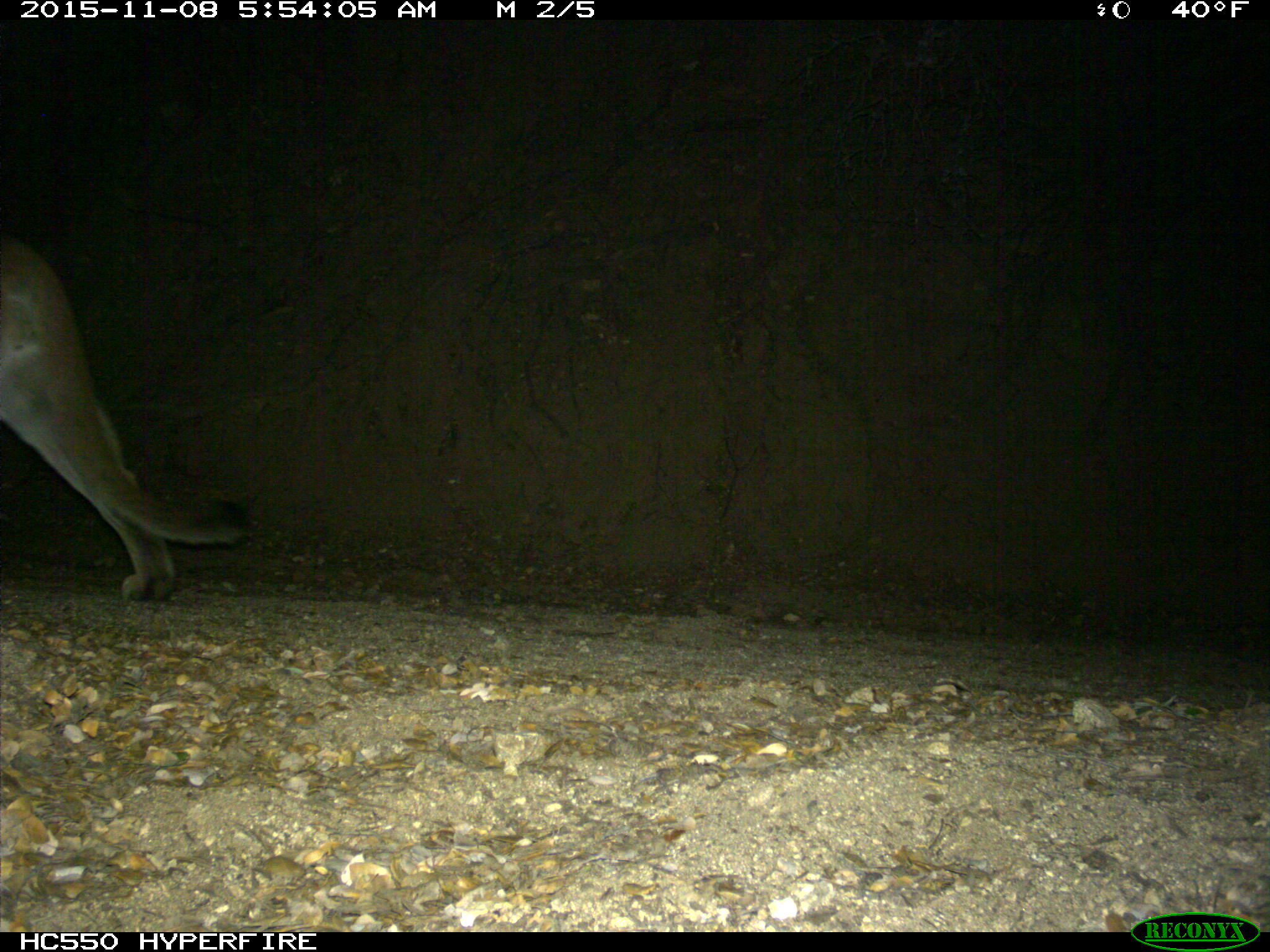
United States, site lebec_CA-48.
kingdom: Animalia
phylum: Chordata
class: Mammalia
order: Carnivora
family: Felidae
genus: Puma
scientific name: Puma concolor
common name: mountain lion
Puma concolor (mountain lion).